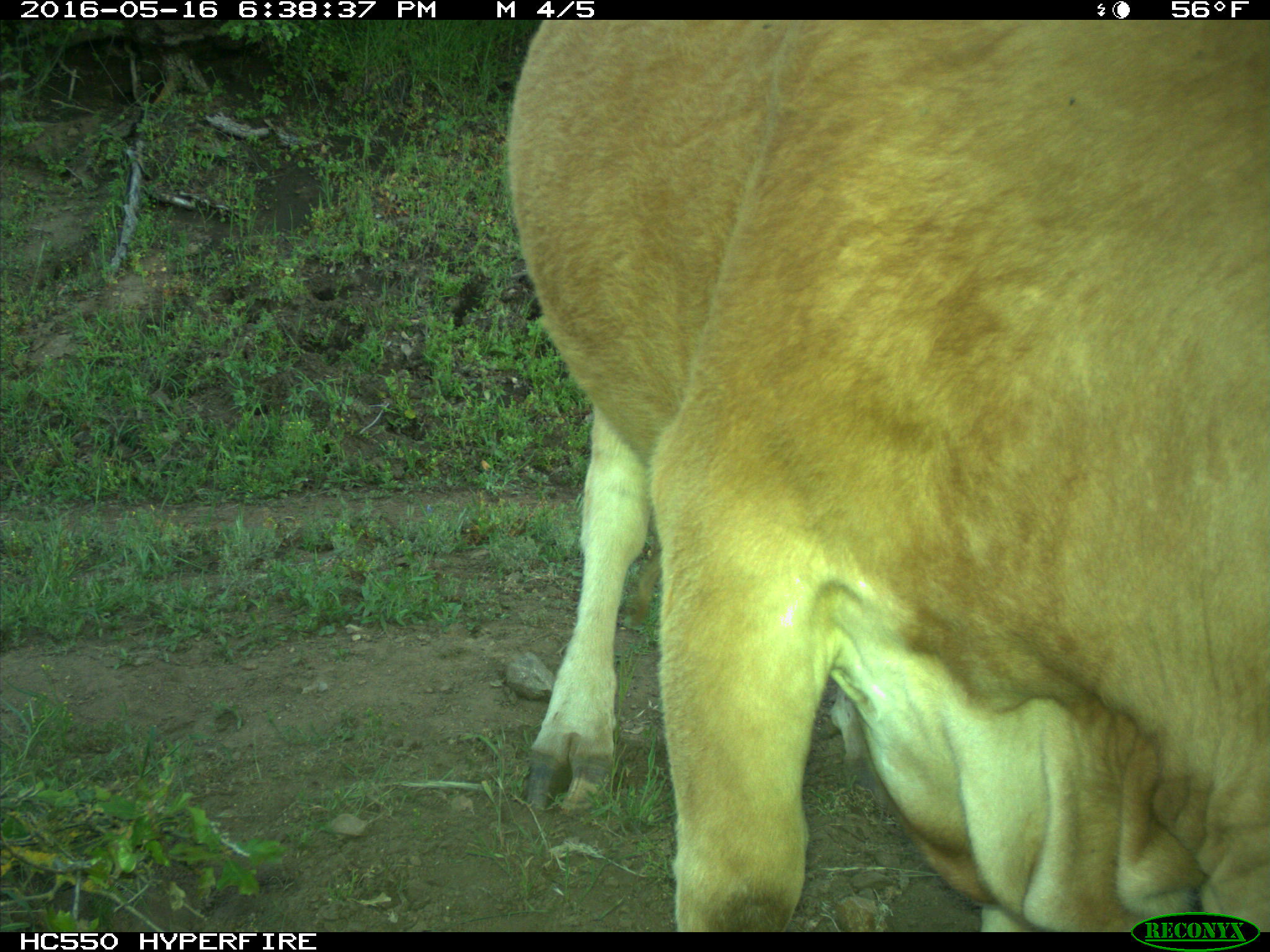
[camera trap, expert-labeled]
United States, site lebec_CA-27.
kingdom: Animalia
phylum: Chordata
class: Mammalia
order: Artiodactyla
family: Bovidae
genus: Bos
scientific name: Bos taurus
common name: domestic cow